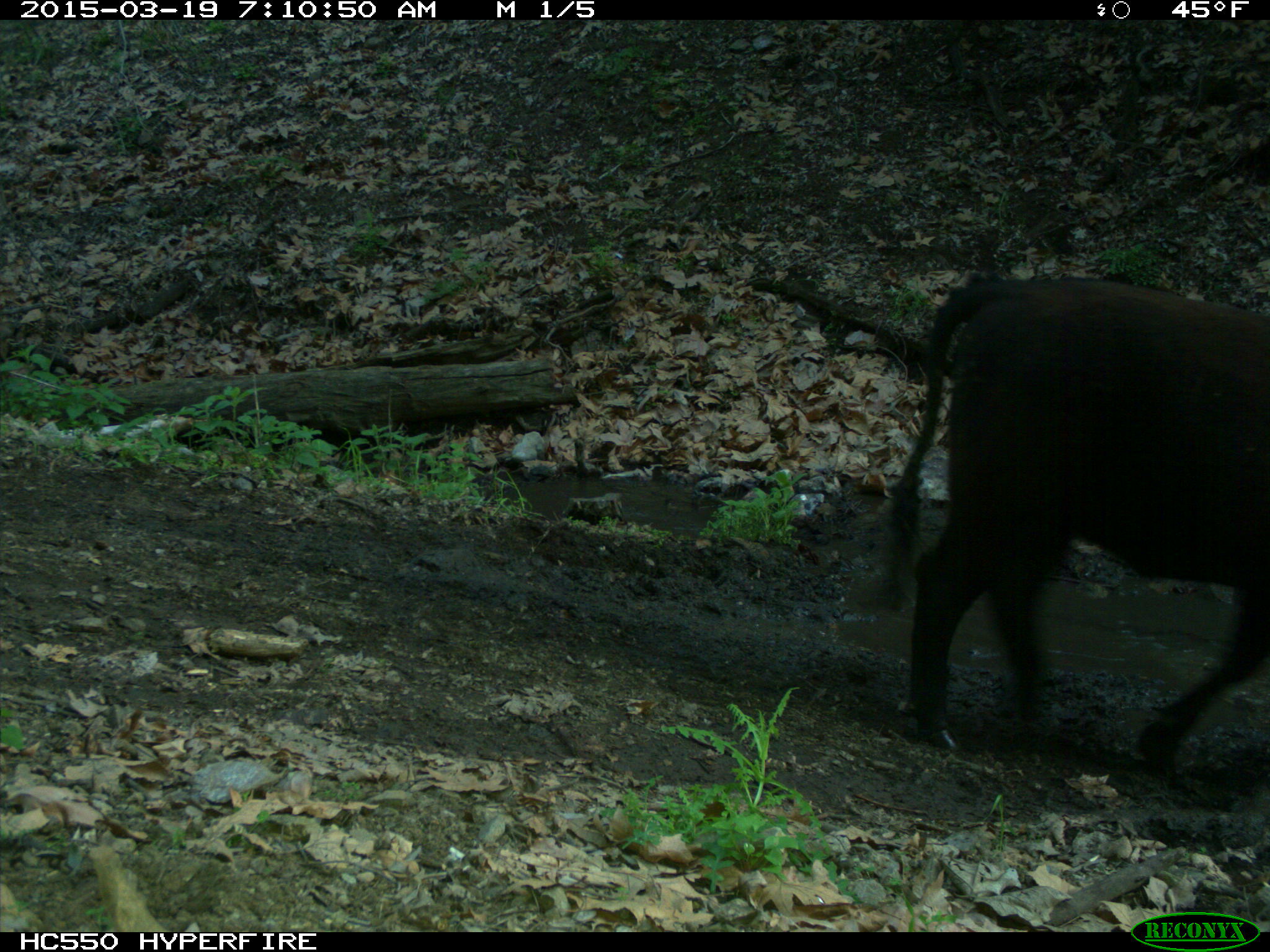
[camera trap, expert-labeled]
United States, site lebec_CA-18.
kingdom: Animalia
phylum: Chordata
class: Mammalia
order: Artiodactyla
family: Bovidae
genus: Bos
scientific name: Bos taurus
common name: domestic cow